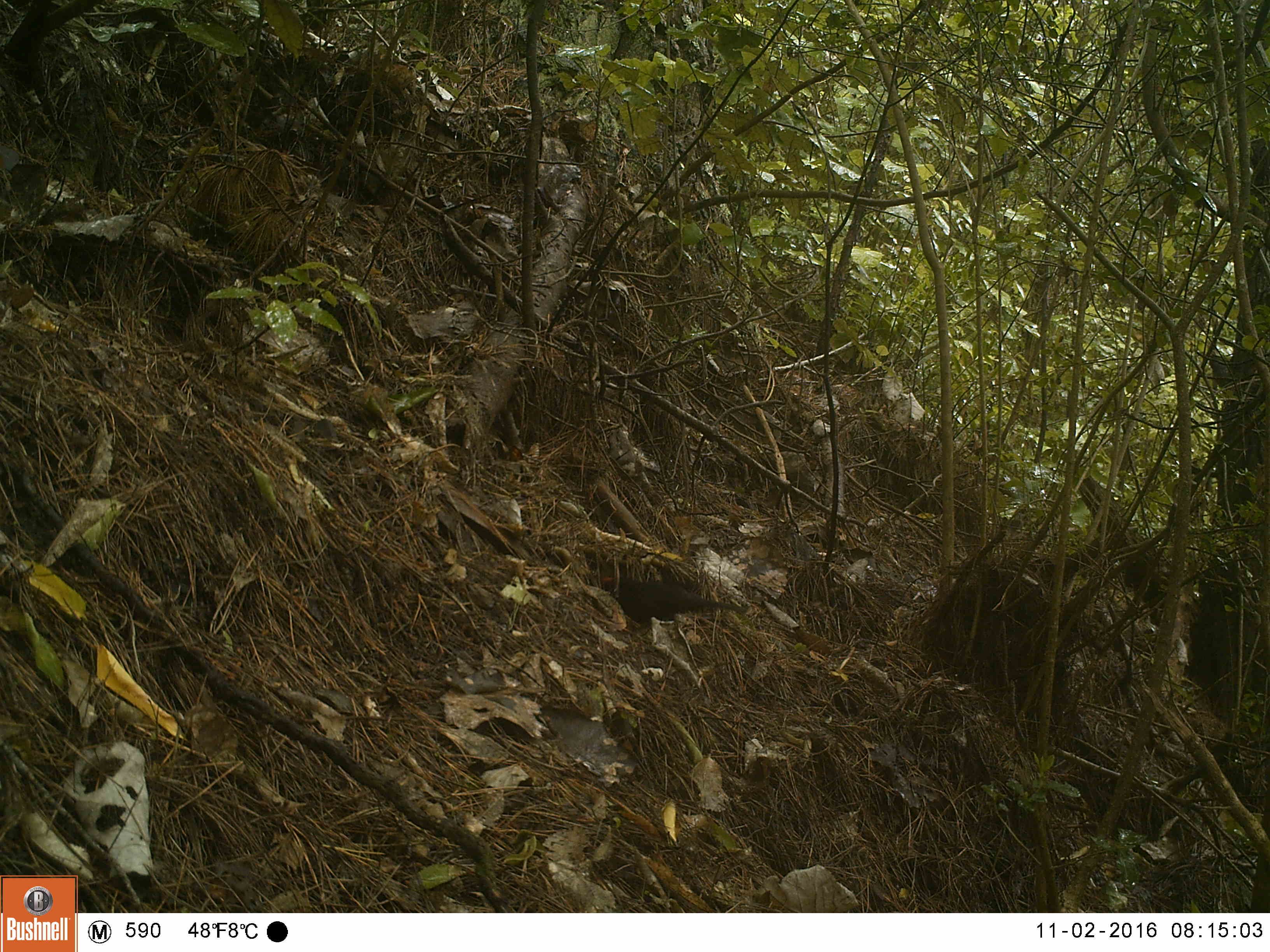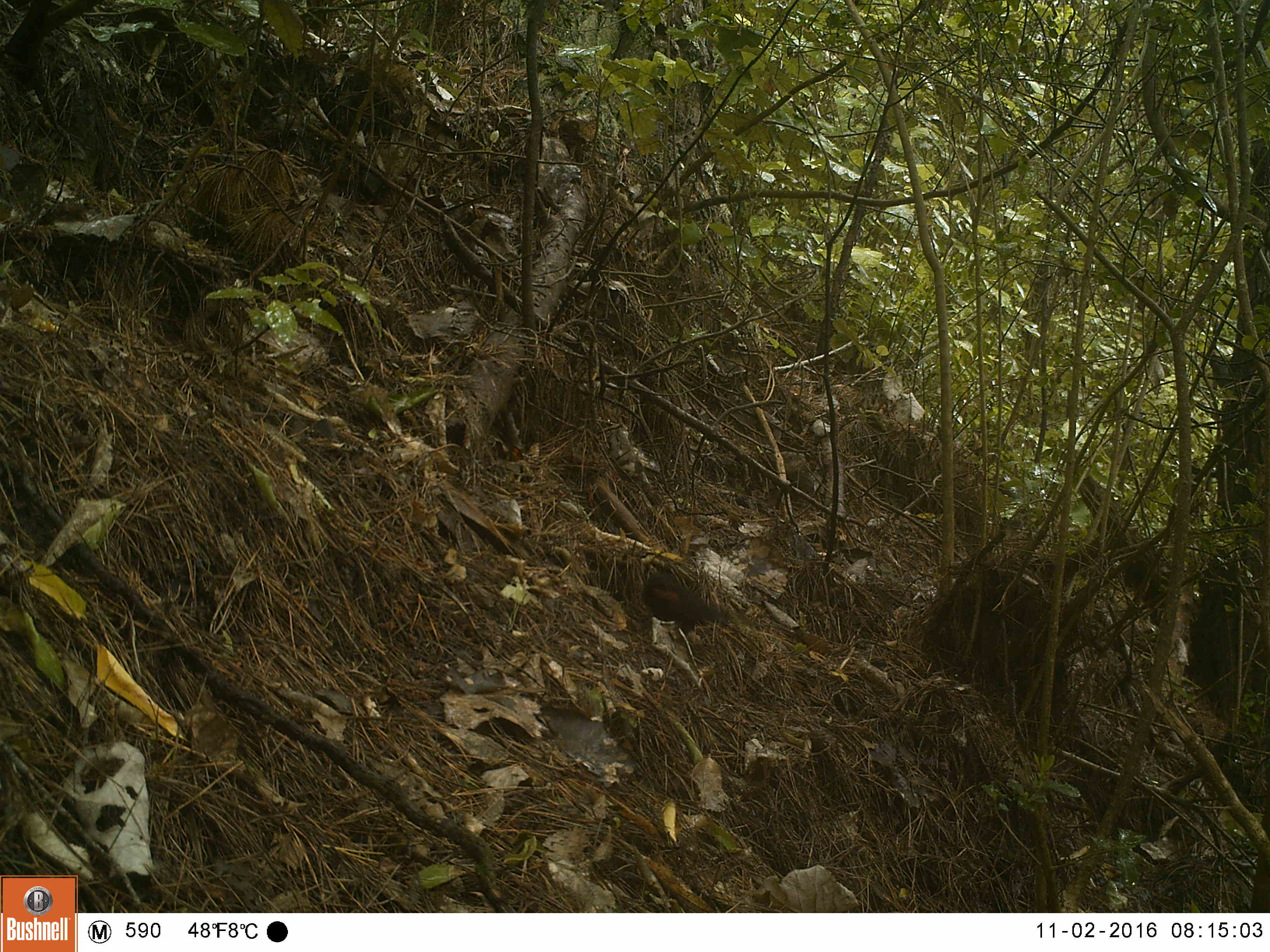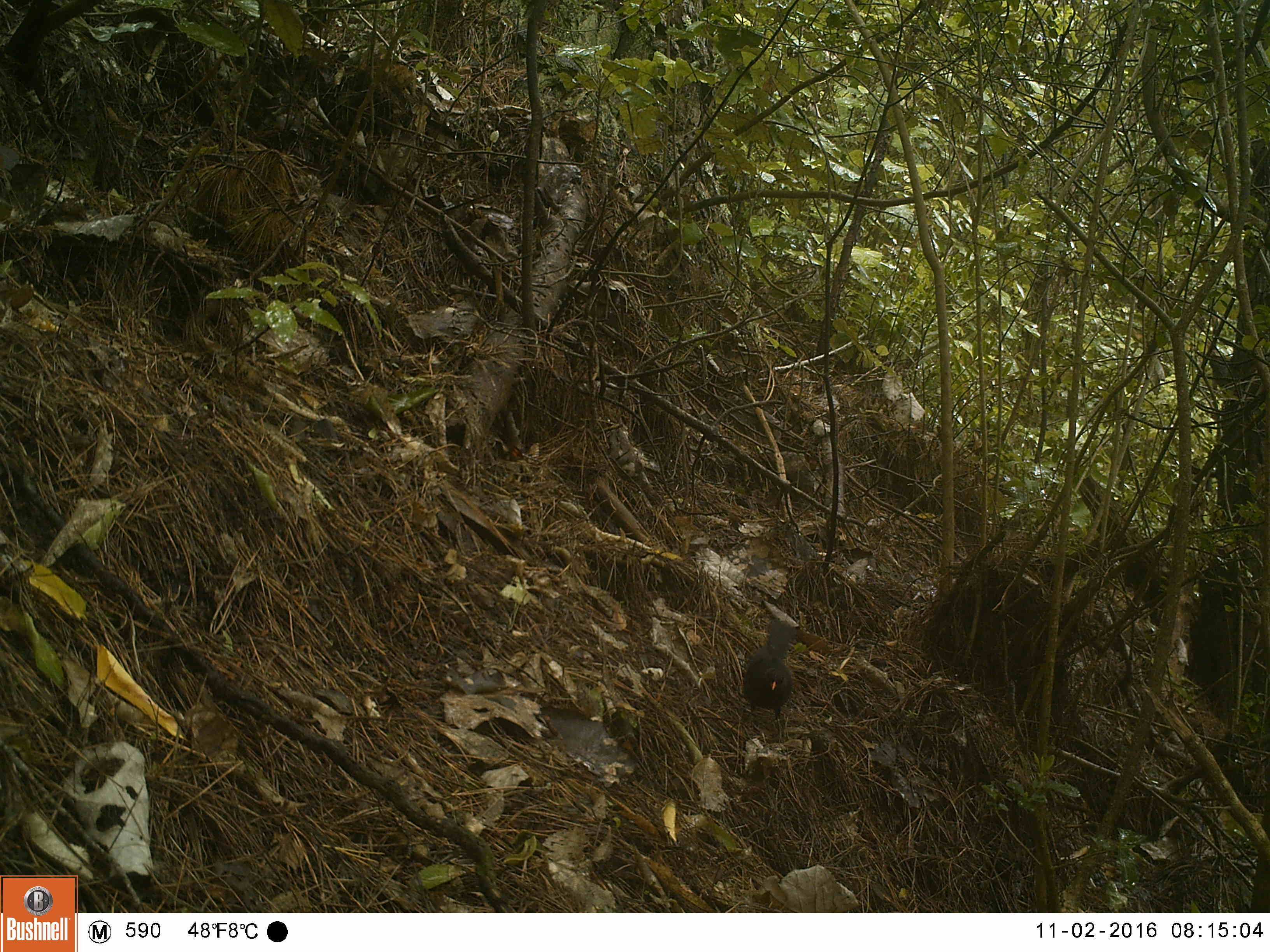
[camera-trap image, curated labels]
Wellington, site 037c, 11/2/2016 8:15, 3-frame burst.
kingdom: Animalia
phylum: Chordata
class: Aves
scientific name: Aves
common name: bird